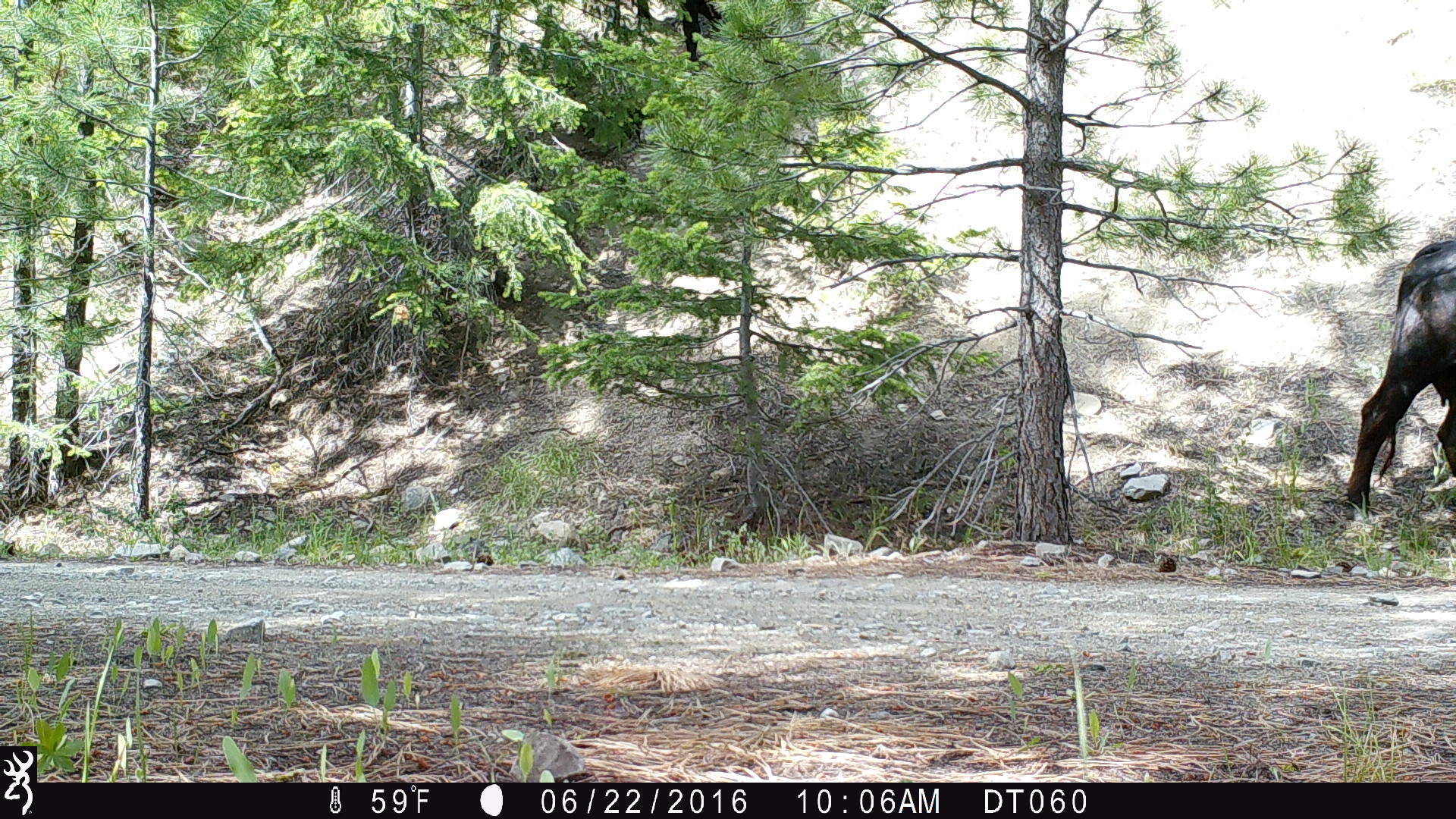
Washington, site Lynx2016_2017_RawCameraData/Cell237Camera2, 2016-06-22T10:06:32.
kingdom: Animalia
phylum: Chordata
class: Mammalia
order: Artiodactyla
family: Bovidae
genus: Bos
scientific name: Bos taurus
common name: domestic cattle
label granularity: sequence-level